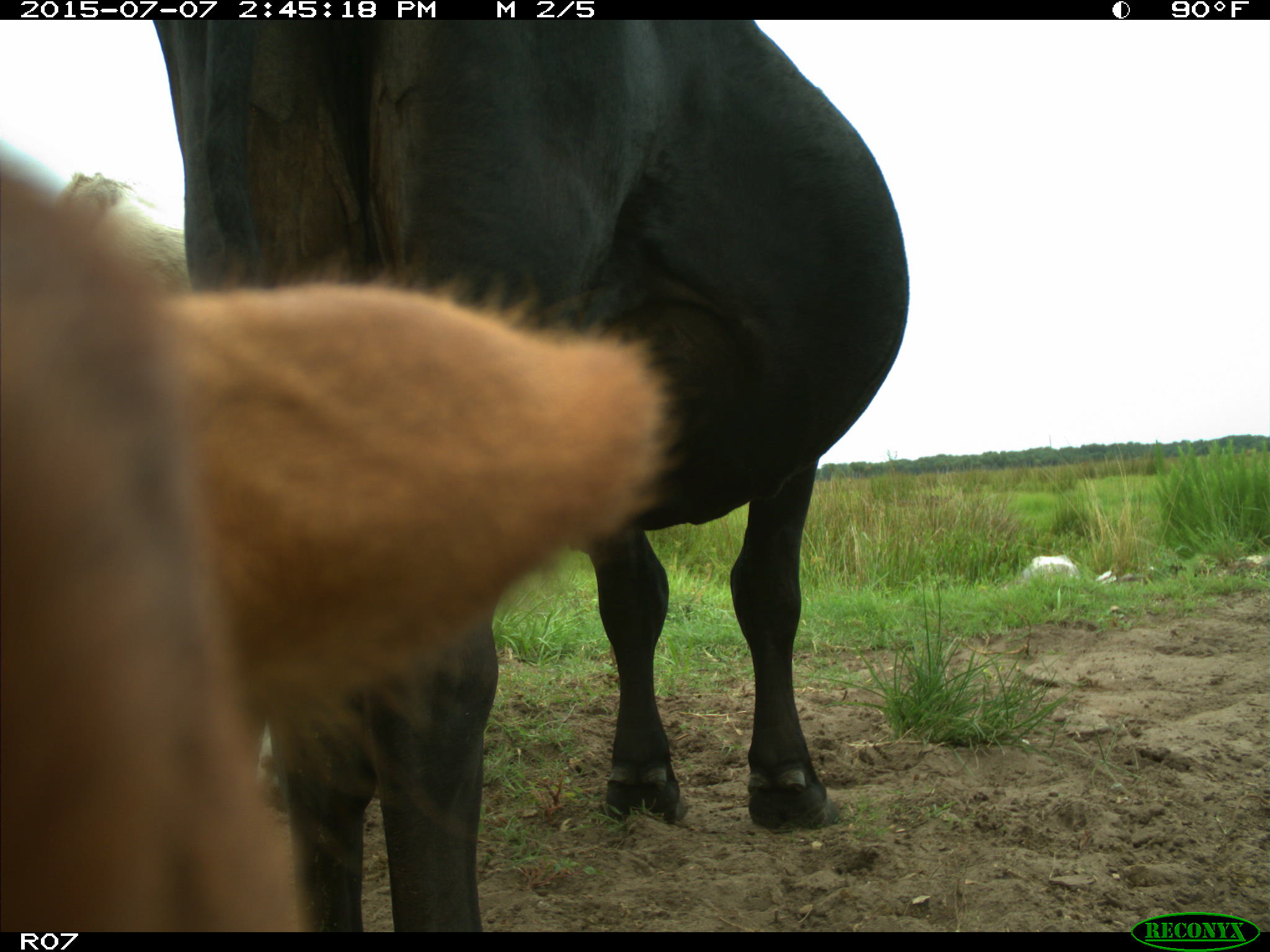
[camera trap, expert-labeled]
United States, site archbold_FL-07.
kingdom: Animalia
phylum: Chordata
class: Mammalia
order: Artiodactyla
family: Bovidae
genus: Bos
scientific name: Bos taurus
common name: domestic cow